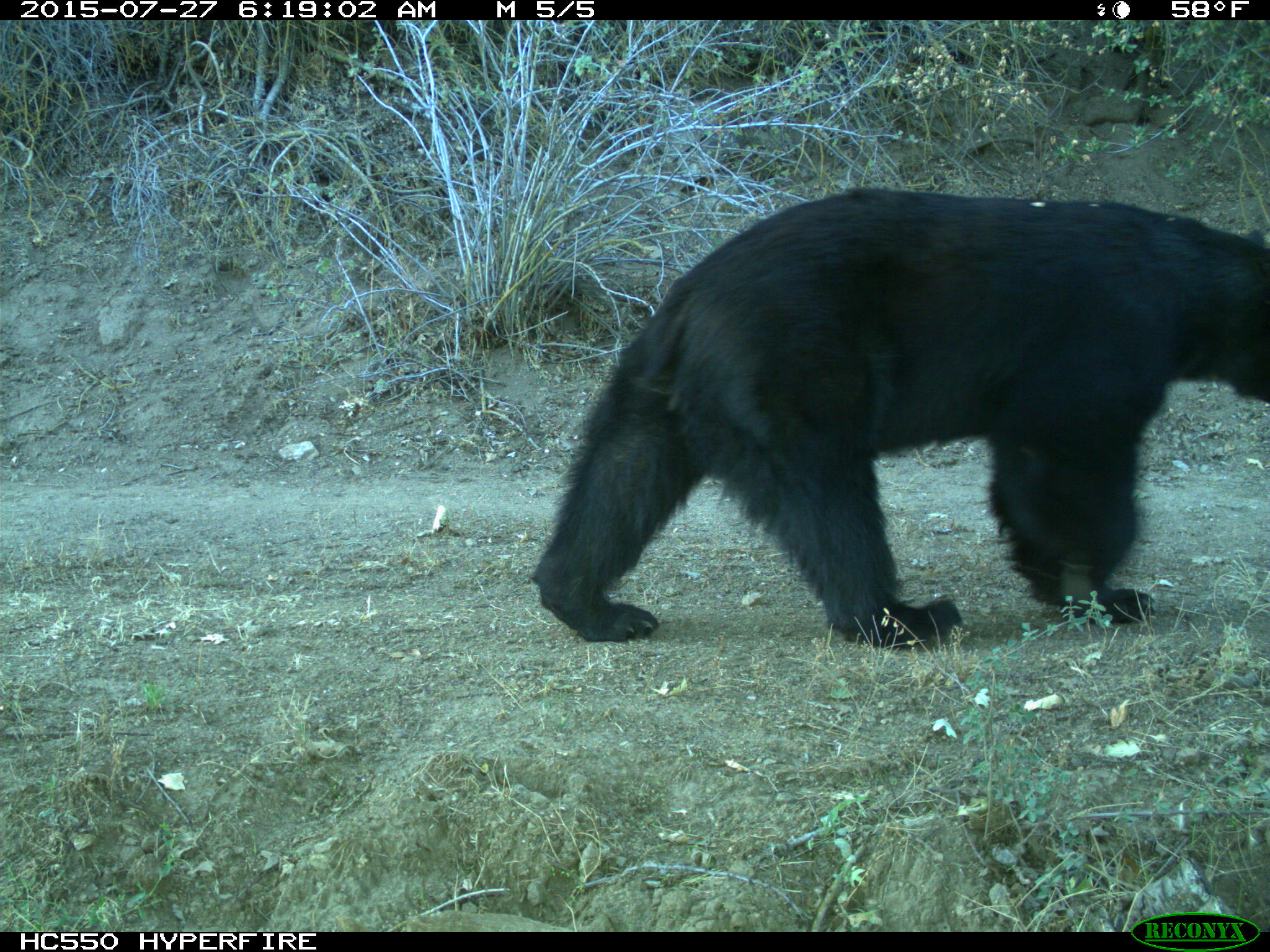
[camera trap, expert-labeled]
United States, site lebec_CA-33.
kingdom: Animalia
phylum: Chordata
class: Mammalia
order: Carnivora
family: Ursidae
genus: Ursus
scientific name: Ursus americanus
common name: american black bear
Ursus americanus (american black bear).